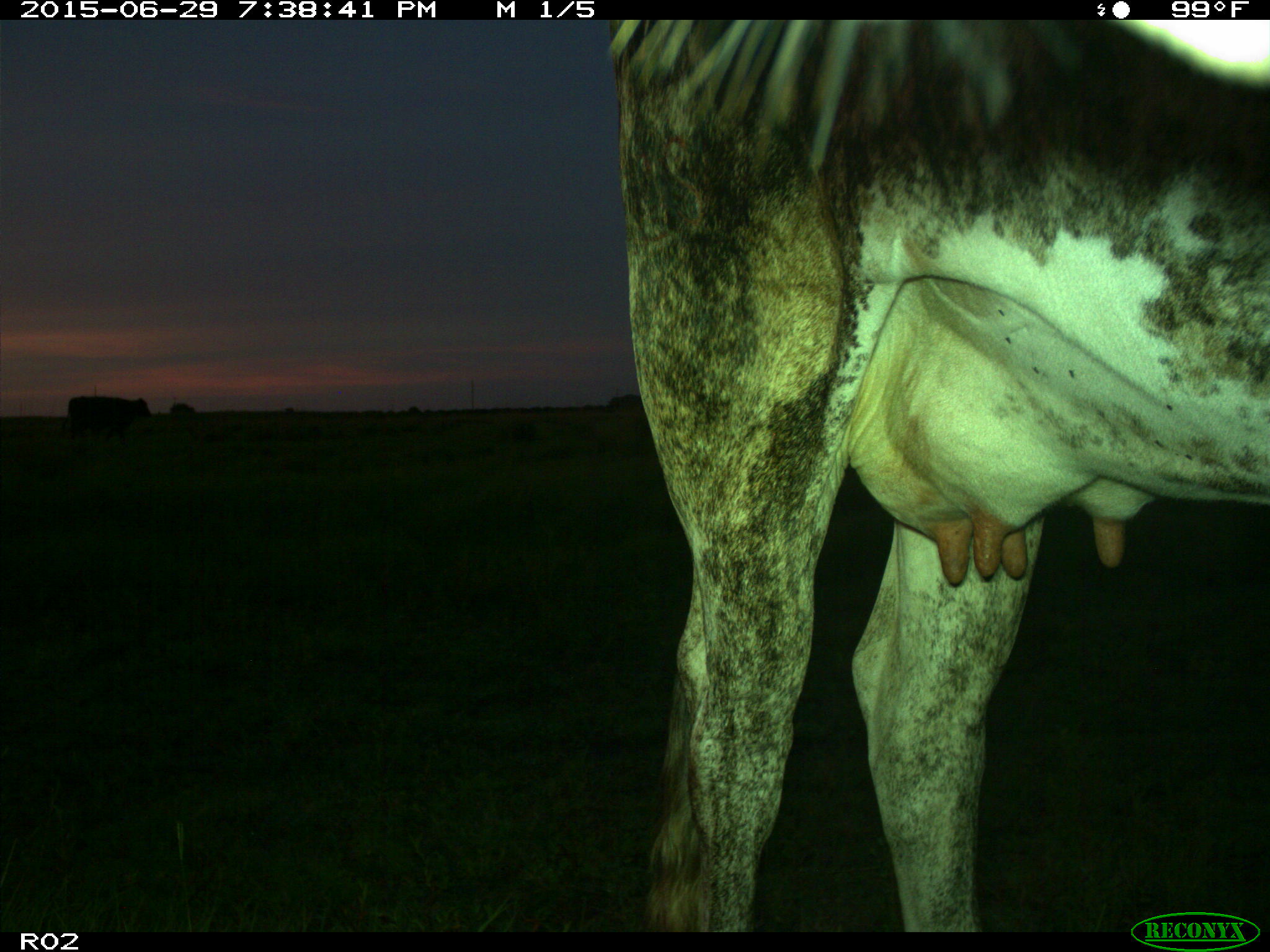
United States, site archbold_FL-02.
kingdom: Animalia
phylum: Chordata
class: Mammalia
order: Artiodactyla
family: Bovidae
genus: Bos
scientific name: Bos taurus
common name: domestic cow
Bos taurus (domestic cow).